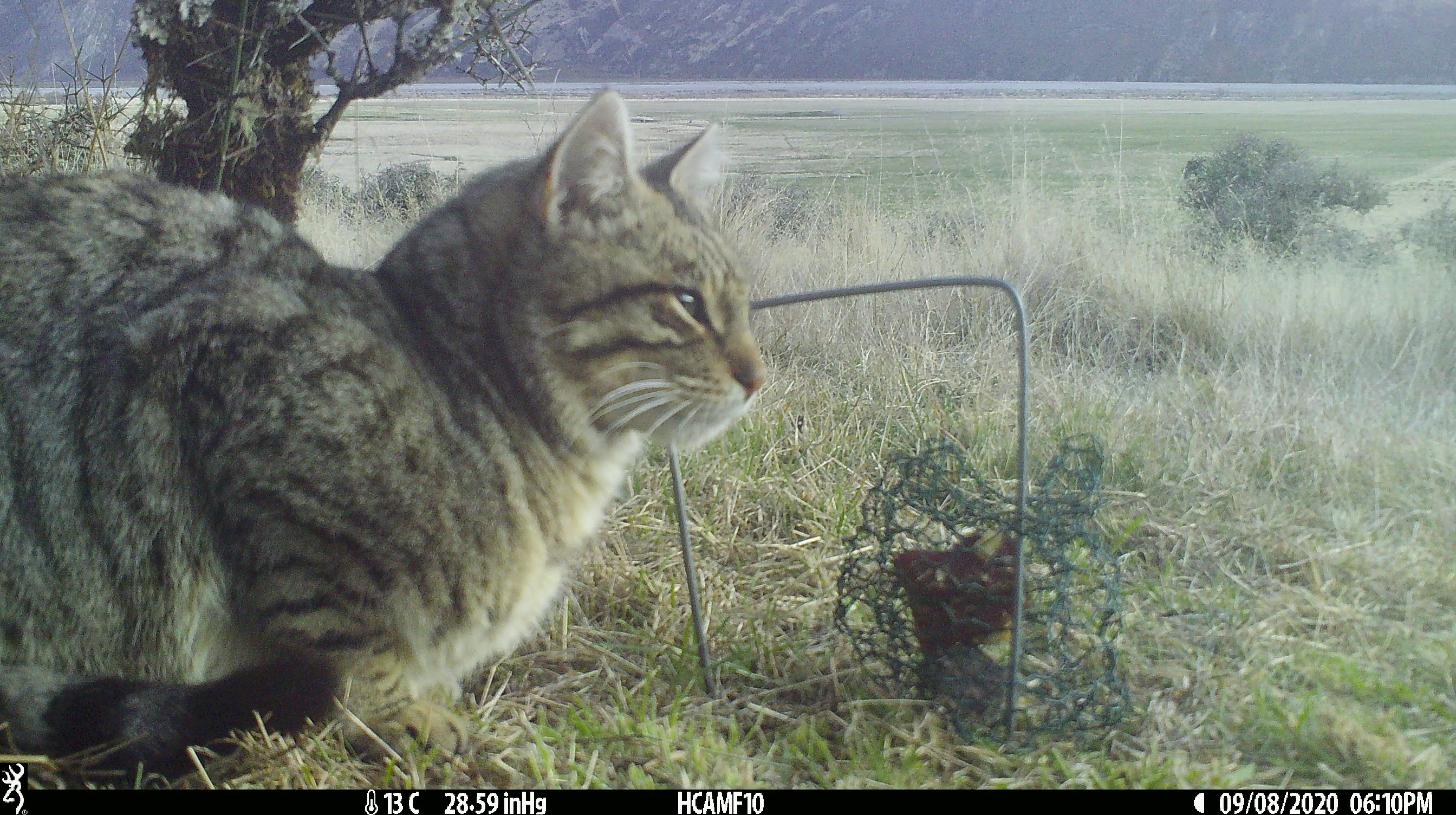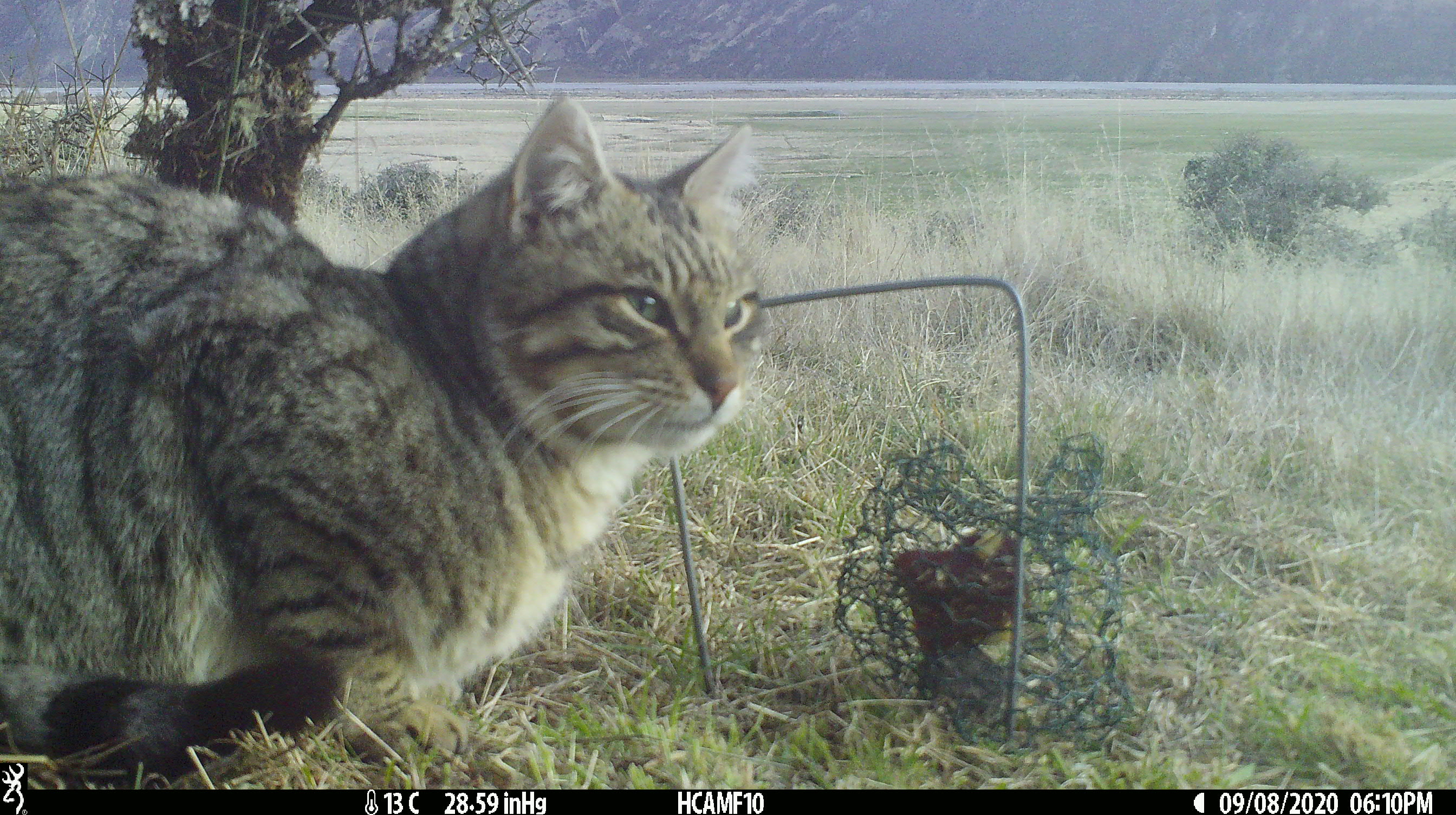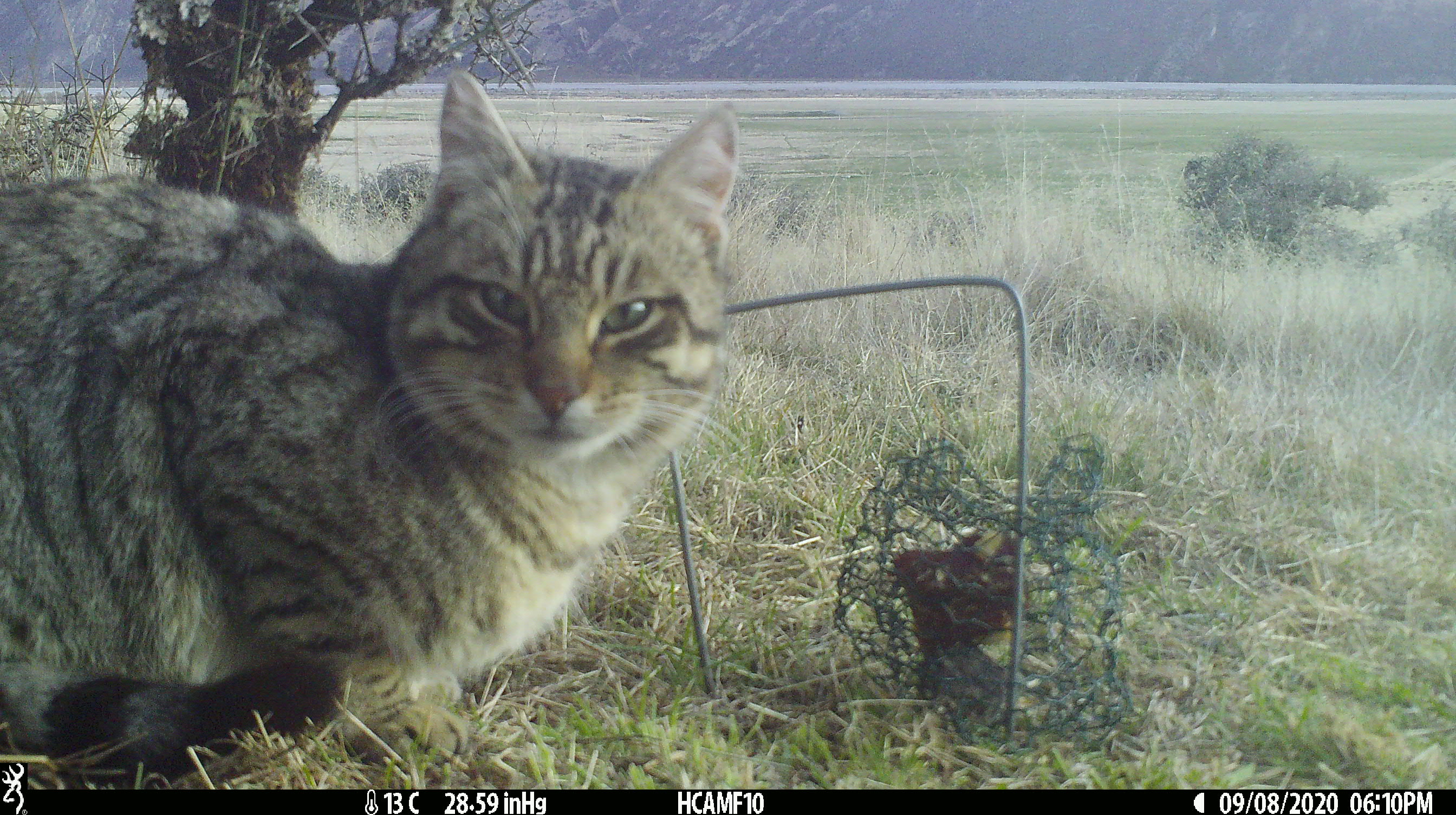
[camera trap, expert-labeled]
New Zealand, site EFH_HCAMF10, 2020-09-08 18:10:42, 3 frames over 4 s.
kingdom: Animalia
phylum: Chordata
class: Mammalia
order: Carnivora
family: Felidae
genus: Felis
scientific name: Felis catus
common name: domestic cat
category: cat